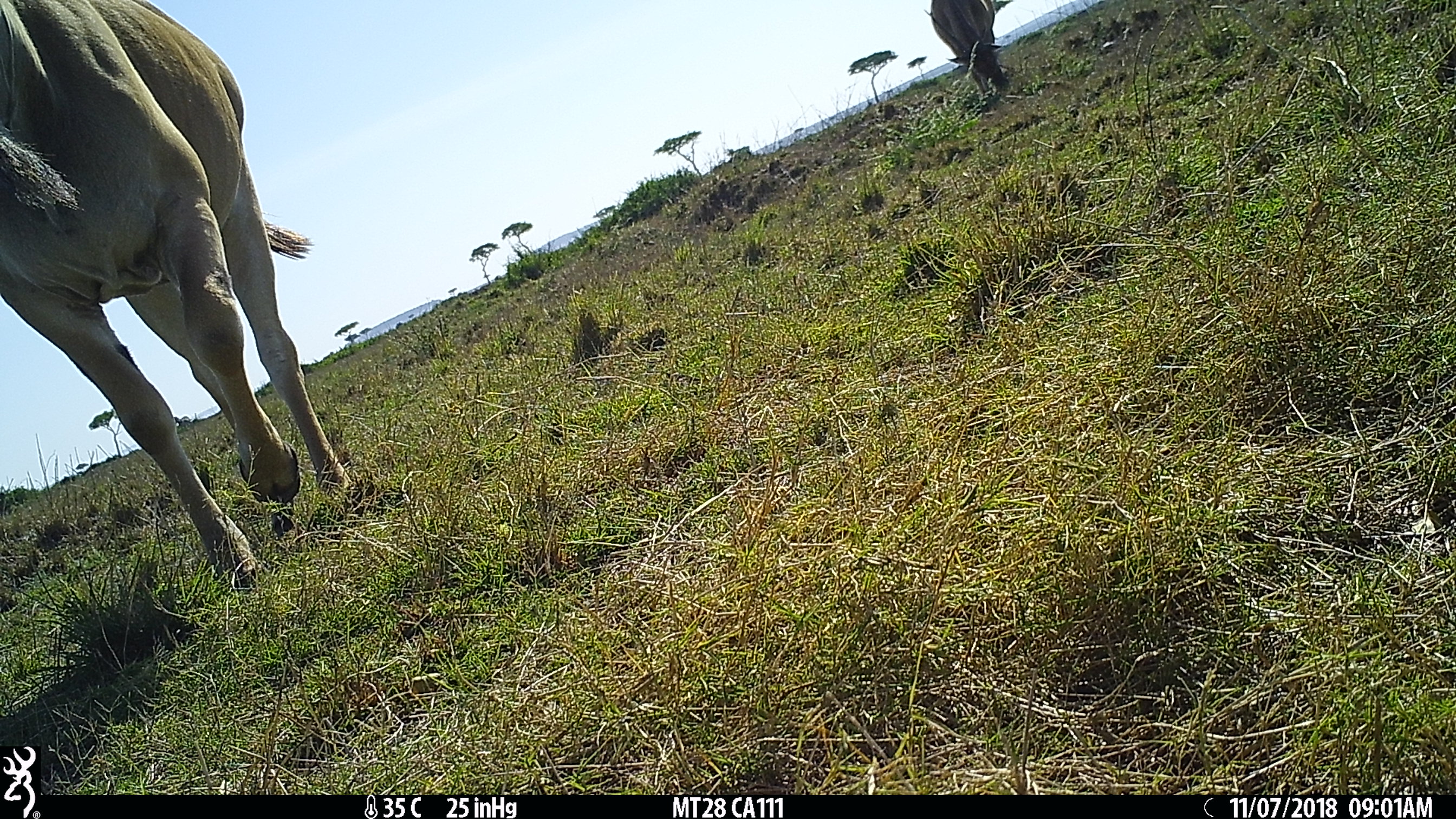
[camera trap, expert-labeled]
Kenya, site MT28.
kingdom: Animalia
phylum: Chordata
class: Mammalia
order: Artiodactyla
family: Bovidae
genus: Tragelaphus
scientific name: Tragelaphus oryx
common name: eland